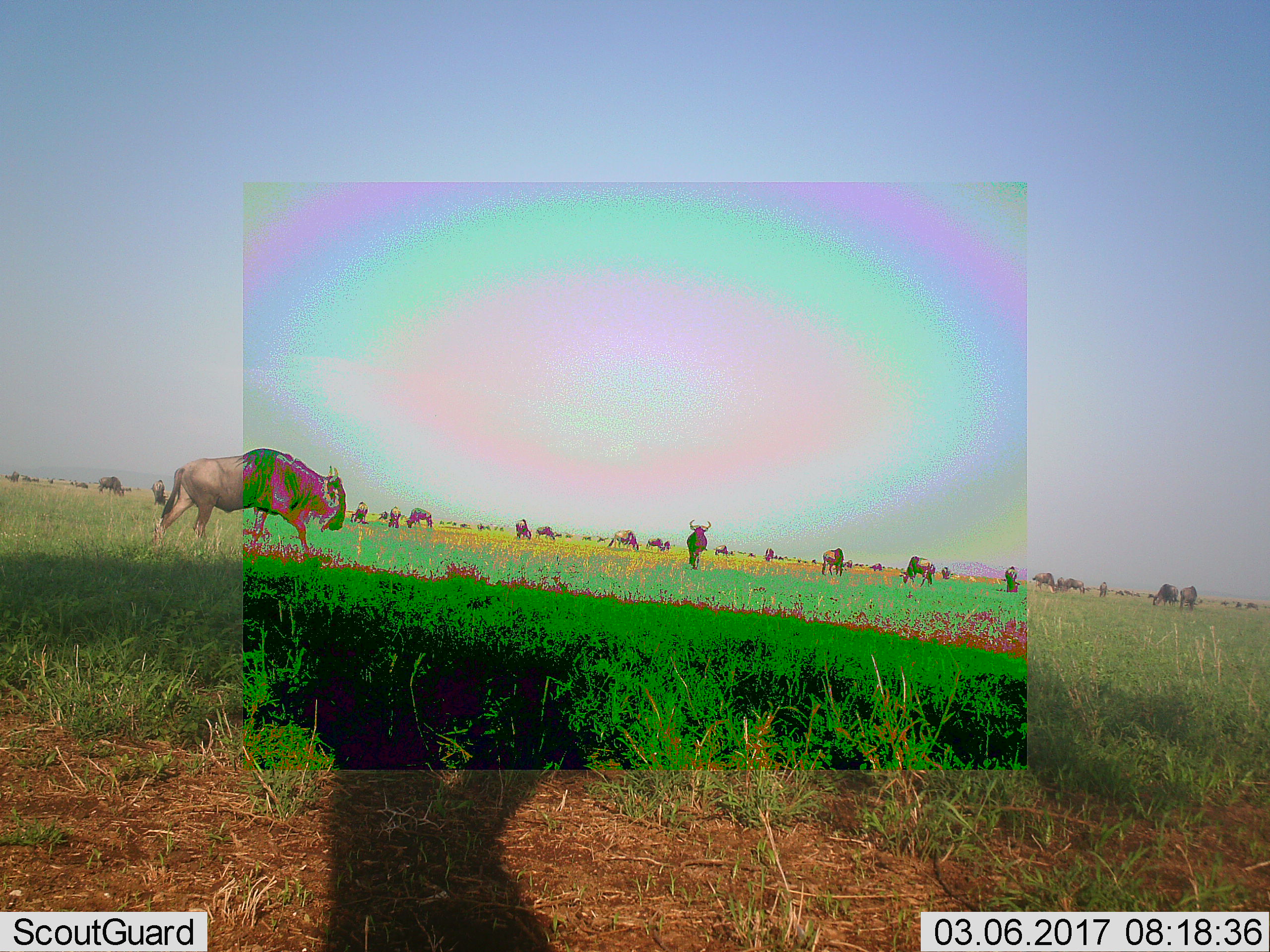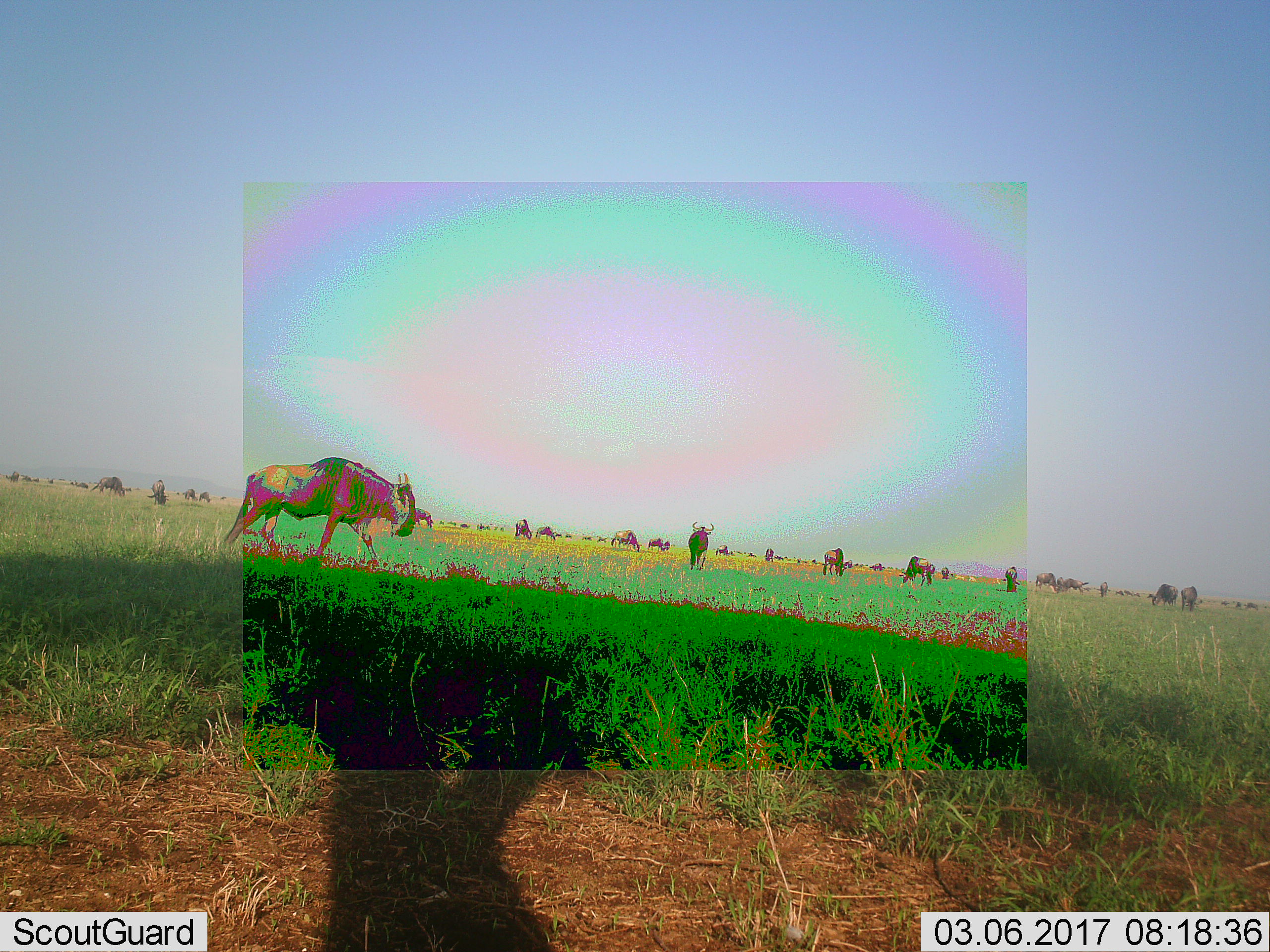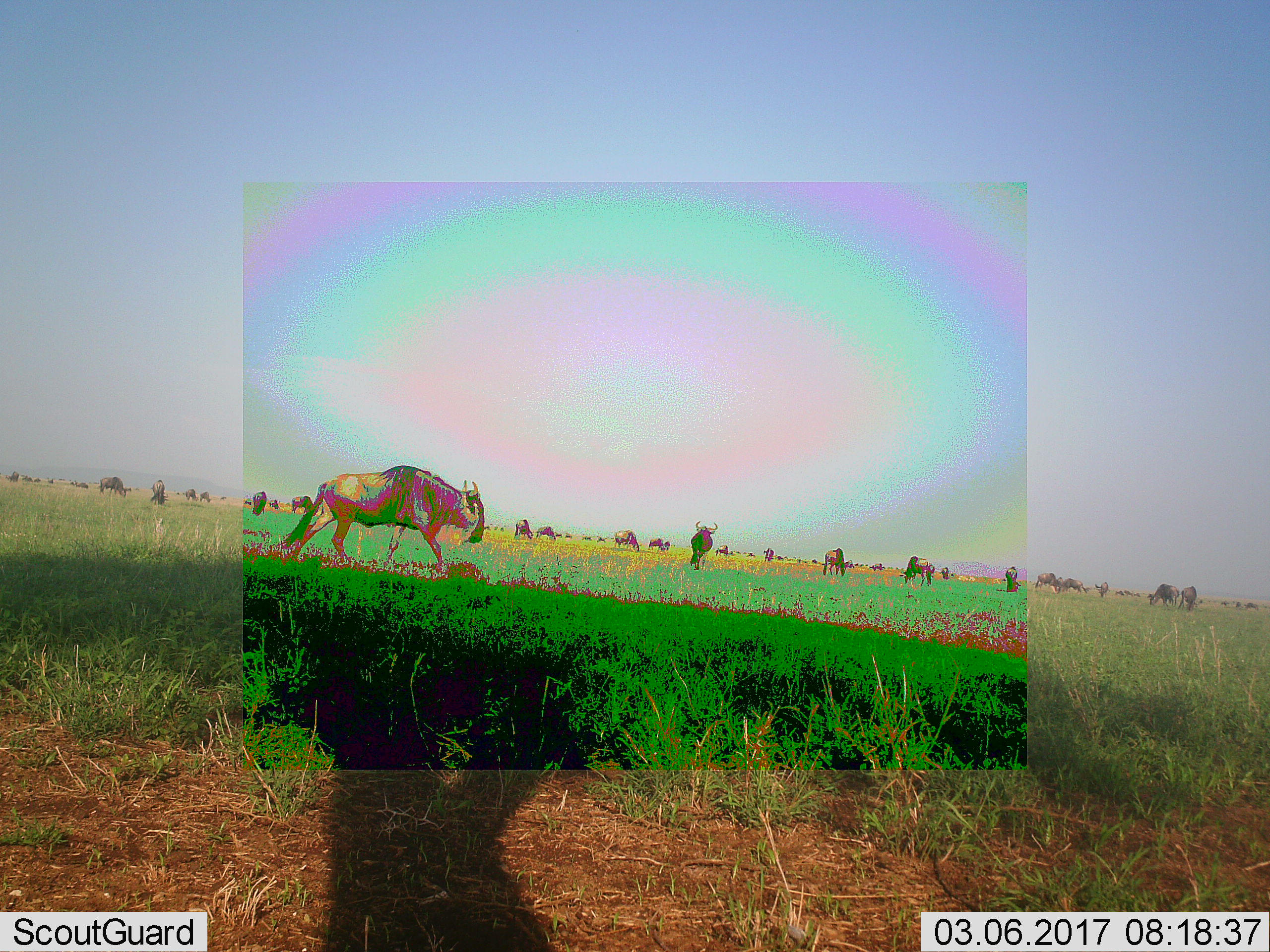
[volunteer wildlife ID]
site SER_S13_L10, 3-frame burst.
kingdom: Animalia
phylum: Chordata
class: Mammalia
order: Artiodactyla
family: Bovidae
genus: Connochaetes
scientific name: Connochaetes taurinus taurinus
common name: blue wildebeest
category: wildebeestblue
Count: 11-50.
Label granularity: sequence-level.